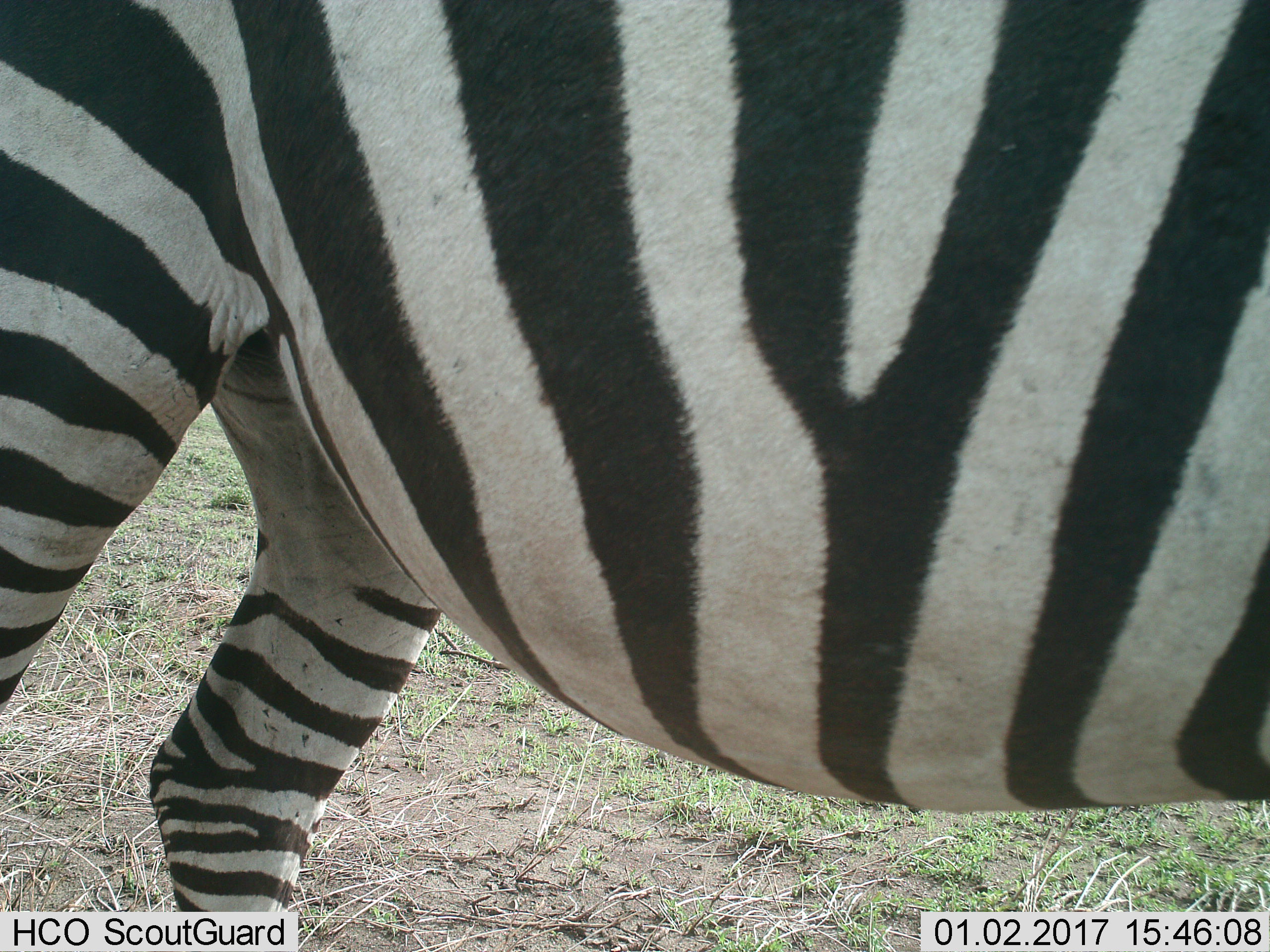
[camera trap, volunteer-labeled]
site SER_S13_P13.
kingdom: Animalia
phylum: Chordata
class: Mammalia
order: Perissodactyla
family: Equidae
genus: Equus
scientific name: Equus quagga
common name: plains zebra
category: zebraplains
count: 1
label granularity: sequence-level